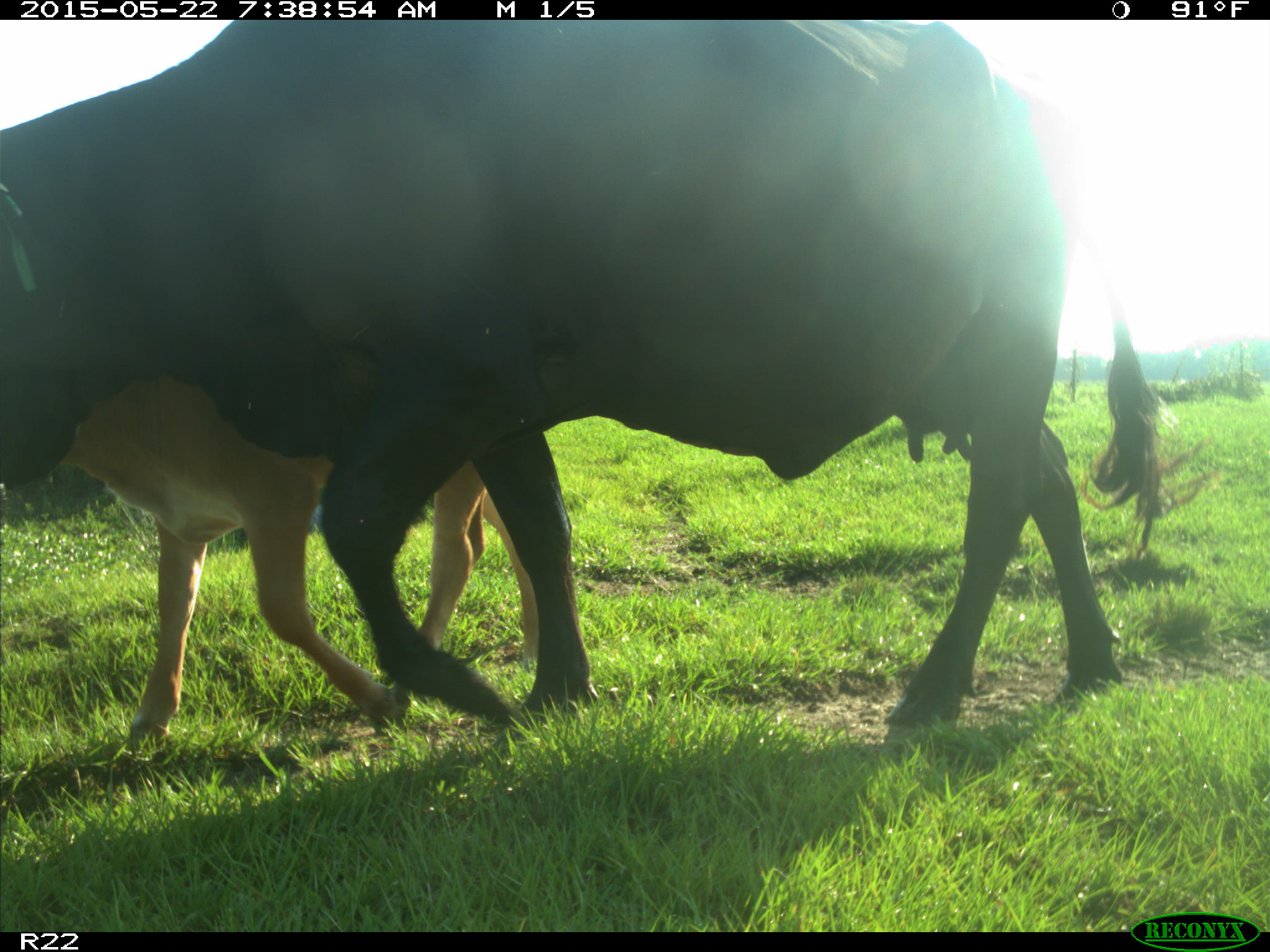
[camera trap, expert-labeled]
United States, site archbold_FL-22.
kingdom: Animalia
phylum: Chordata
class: Mammalia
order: Artiodactyla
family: Bovidae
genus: Bos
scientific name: Bos taurus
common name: domestic cow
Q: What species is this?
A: Bos taurus (domestic cow).